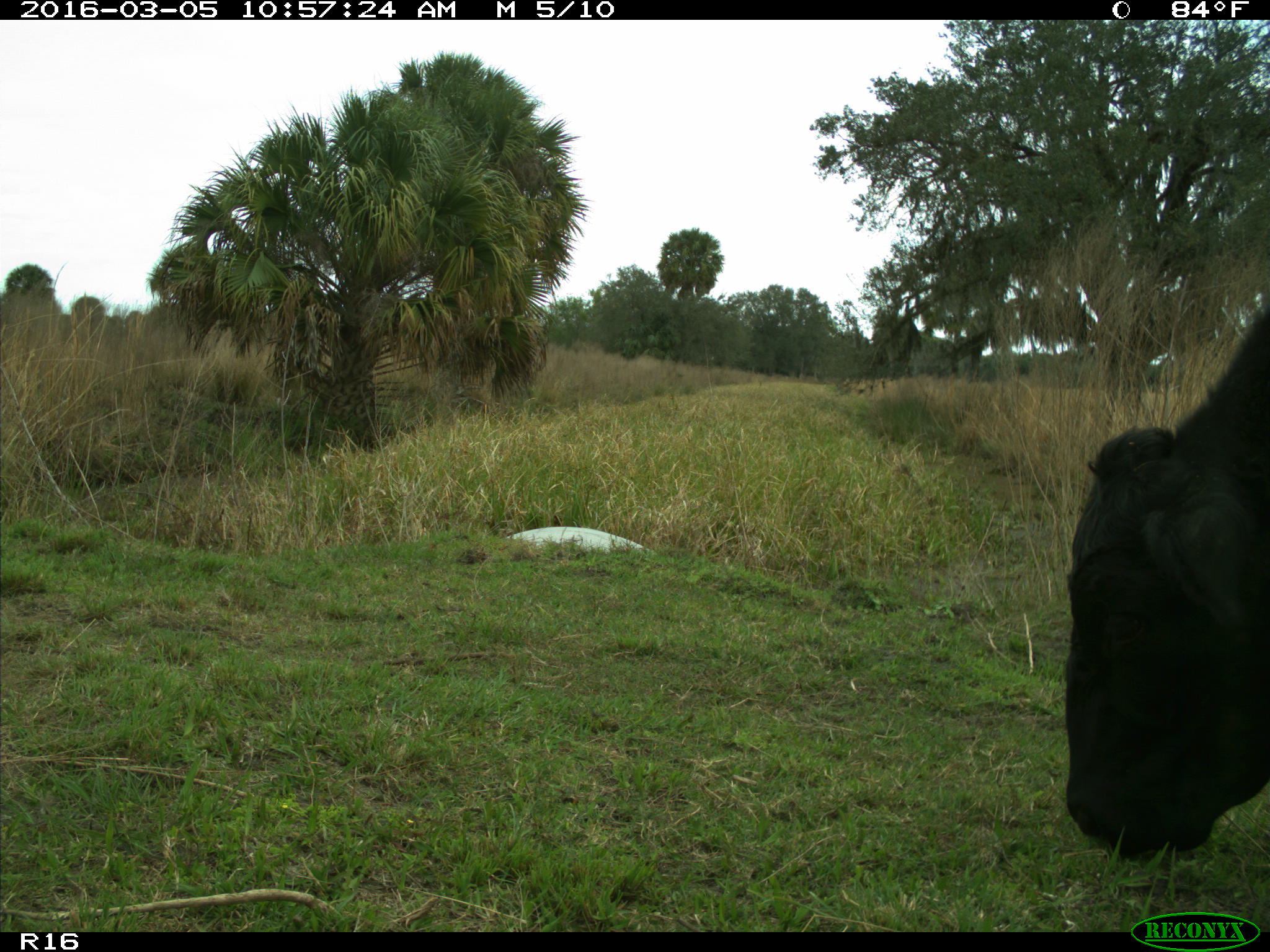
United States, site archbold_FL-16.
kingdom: Animalia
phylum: Chordata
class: Mammalia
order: Artiodactyla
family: Bovidae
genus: Bos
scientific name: Bos taurus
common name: domestic cow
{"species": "Bos taurus (domestic cow)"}